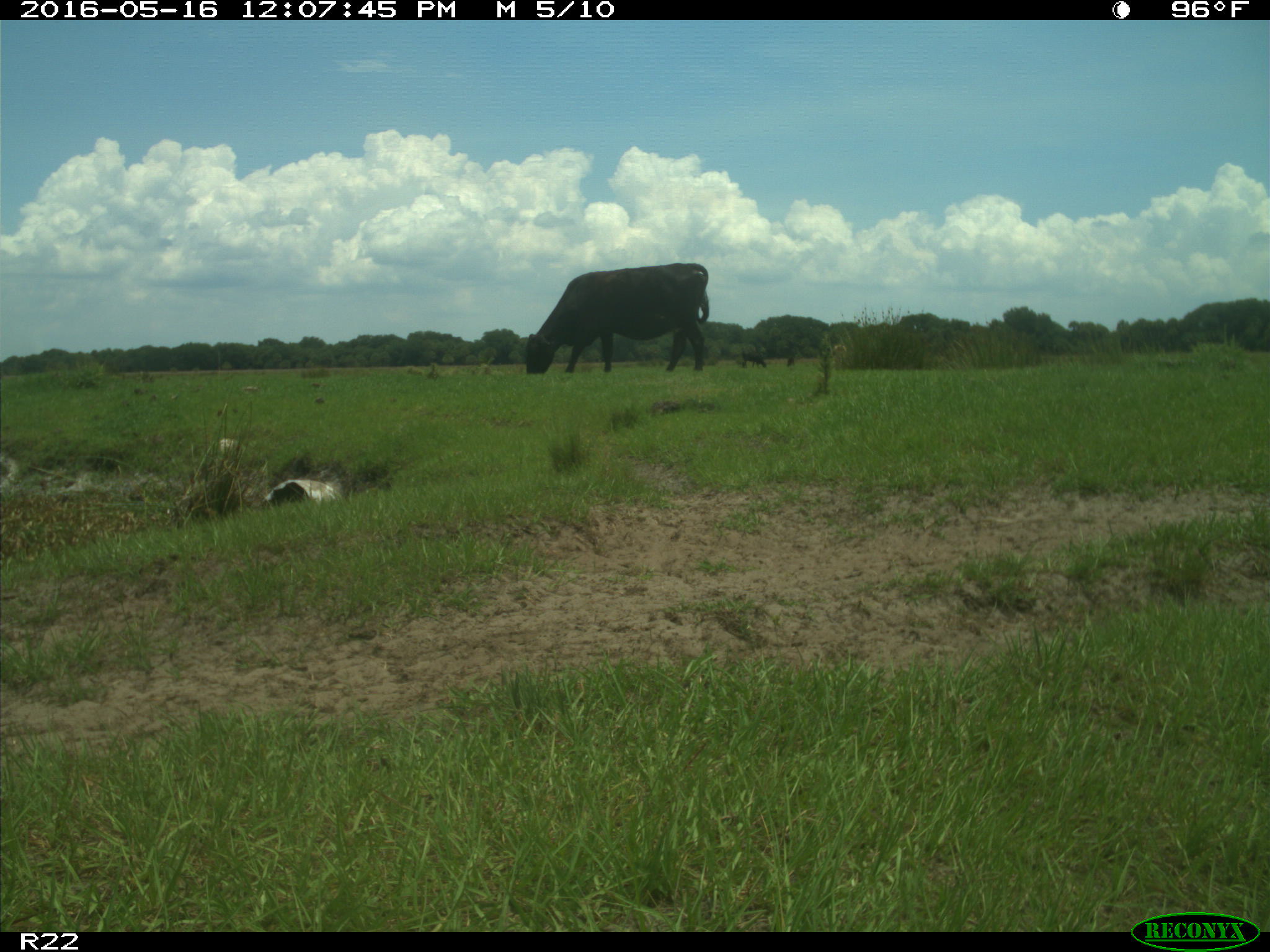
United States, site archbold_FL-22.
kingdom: Animalia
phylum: Chordata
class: Mammalia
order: Artiodactyla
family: Bovidae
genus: Bos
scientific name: Bos taurus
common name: domestic cow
Bos taurus (domestic cow).